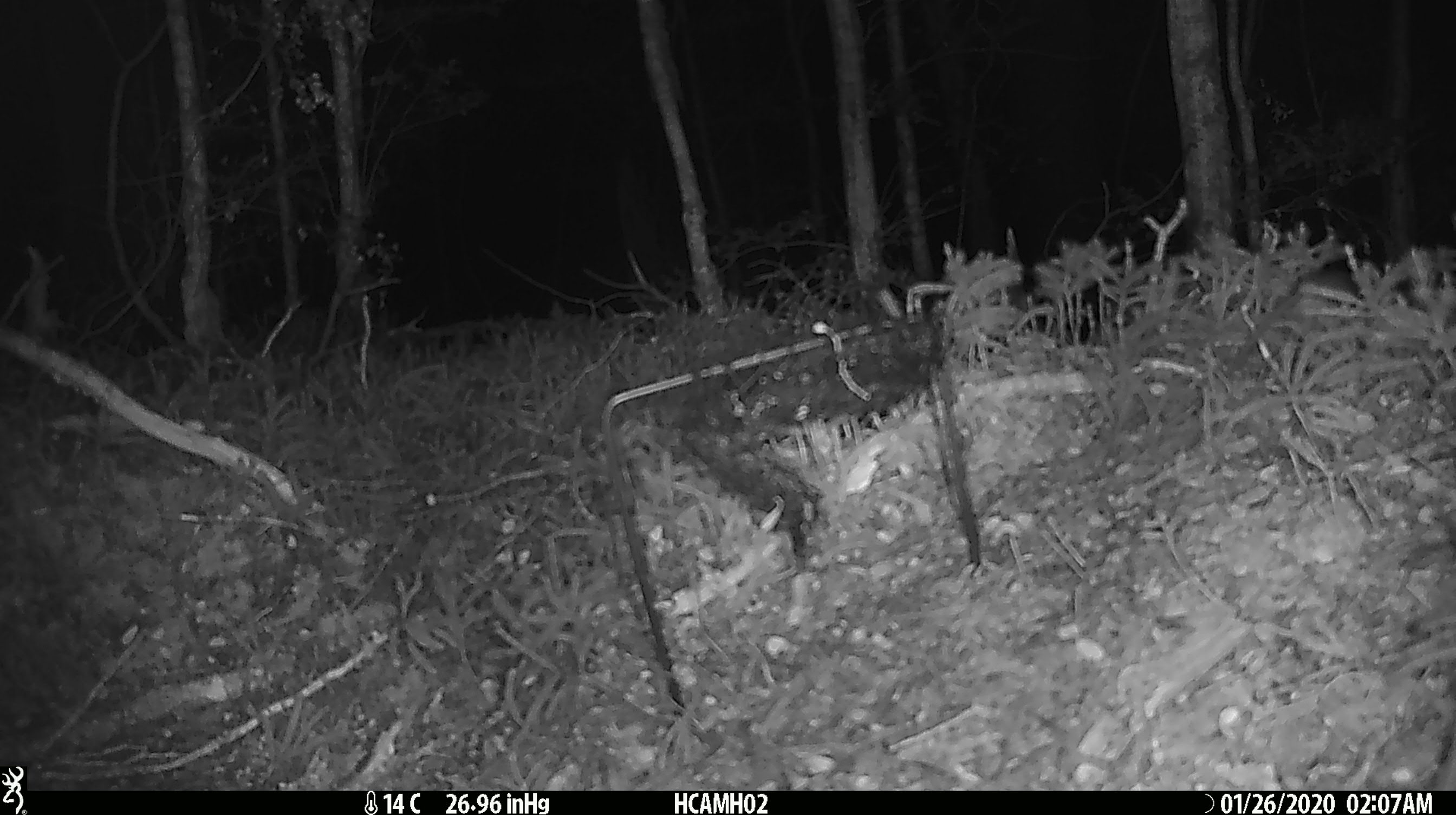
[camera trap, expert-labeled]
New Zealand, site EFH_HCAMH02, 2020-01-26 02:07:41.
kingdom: Animalia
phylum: Chordata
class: Mammalia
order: Rodentia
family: Muridae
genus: Mus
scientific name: Mus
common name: mouse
Mouse (Mus).